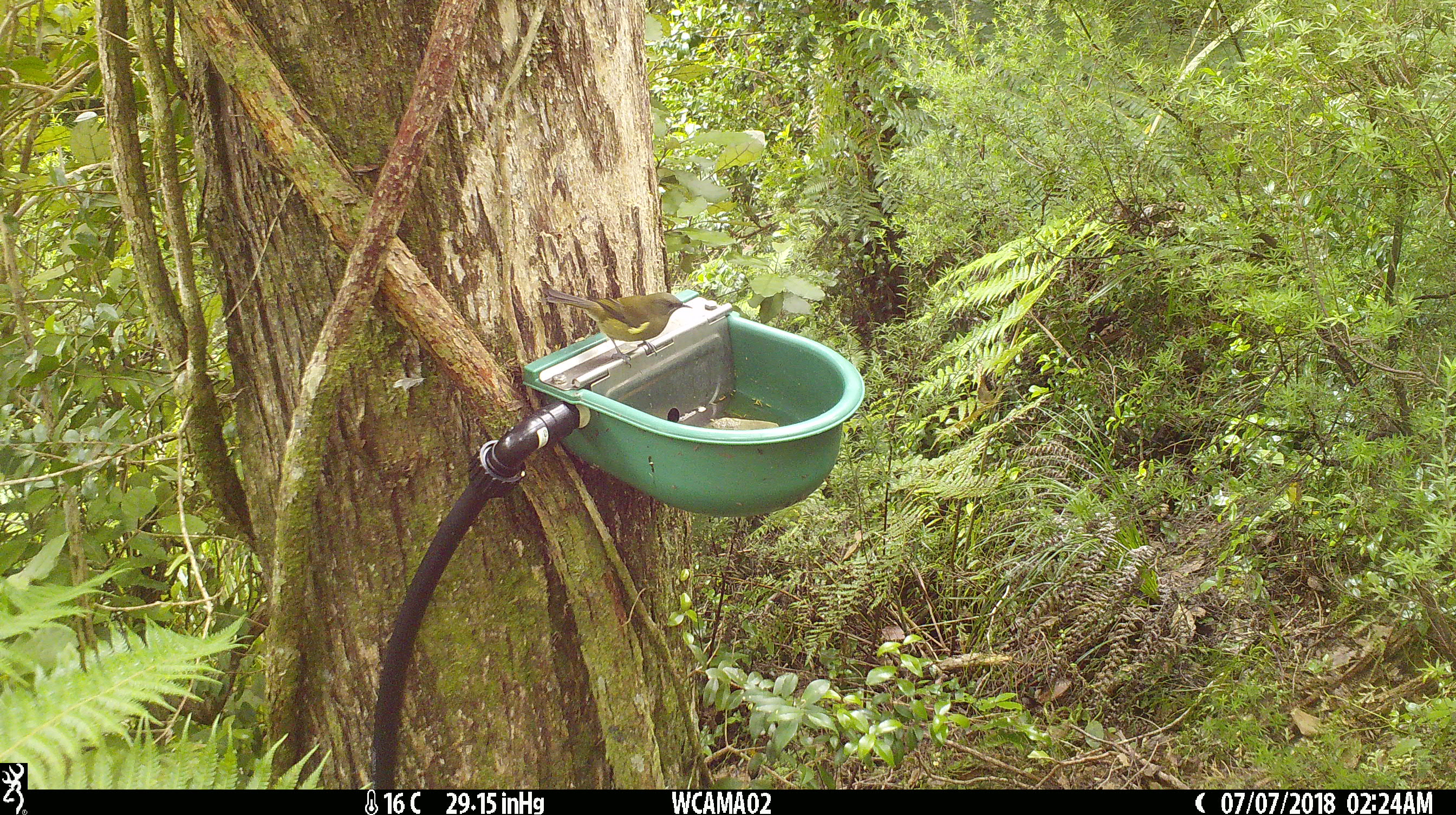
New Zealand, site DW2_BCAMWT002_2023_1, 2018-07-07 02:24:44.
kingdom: Animalia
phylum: Chordata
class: Aves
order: Passeriformes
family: Meliphagidae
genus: Anthornis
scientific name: Anthornis melanura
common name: new zealand bellbird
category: bellbird